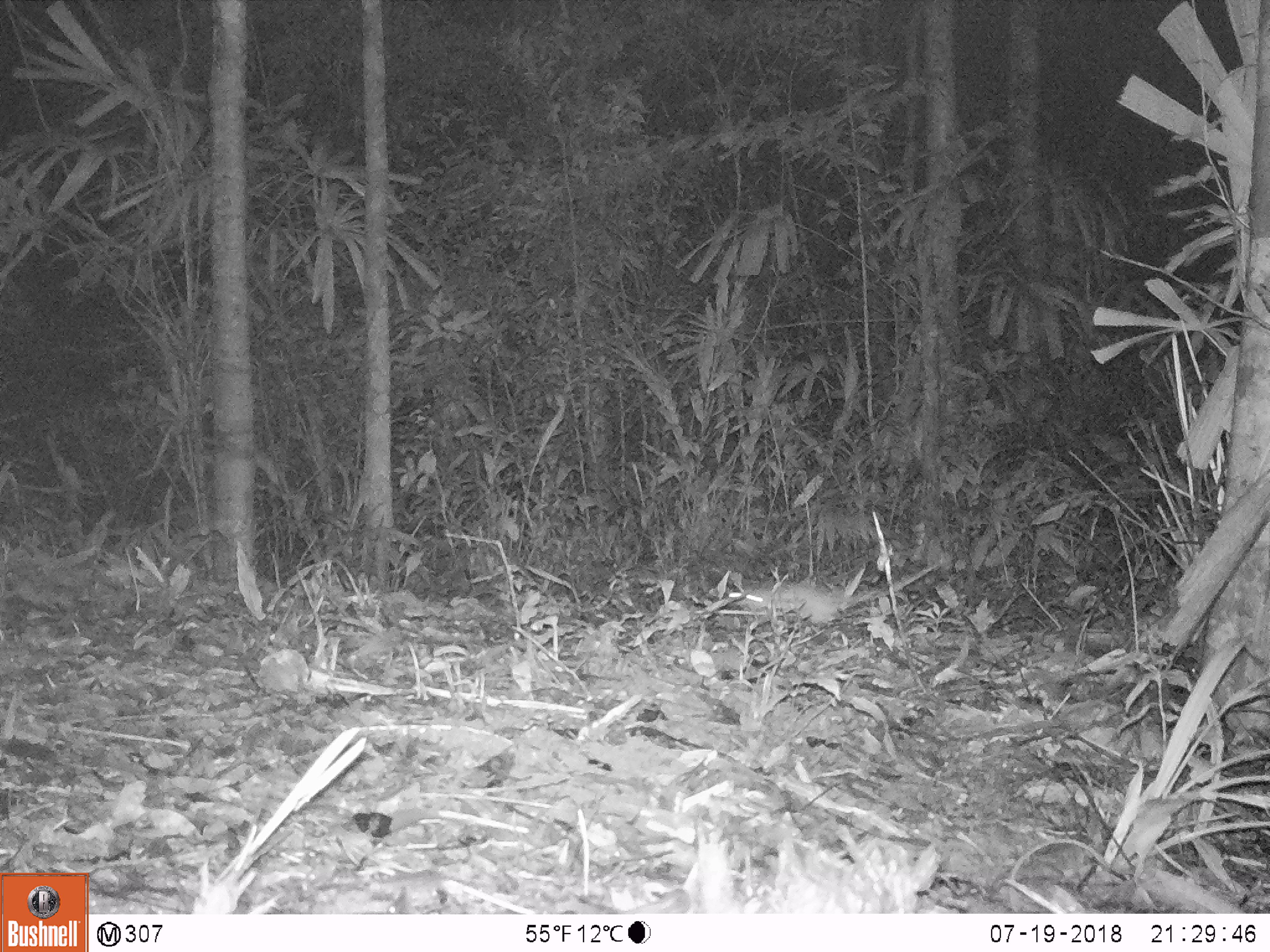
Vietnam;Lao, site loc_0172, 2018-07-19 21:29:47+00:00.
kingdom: Animalia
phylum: Chordata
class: Mammalia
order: Rodentia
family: Muridae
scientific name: Muridae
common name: old-world mice and rats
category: unidentified murid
Unidentified murid (old-world mice and rats) (Muridae). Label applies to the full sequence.